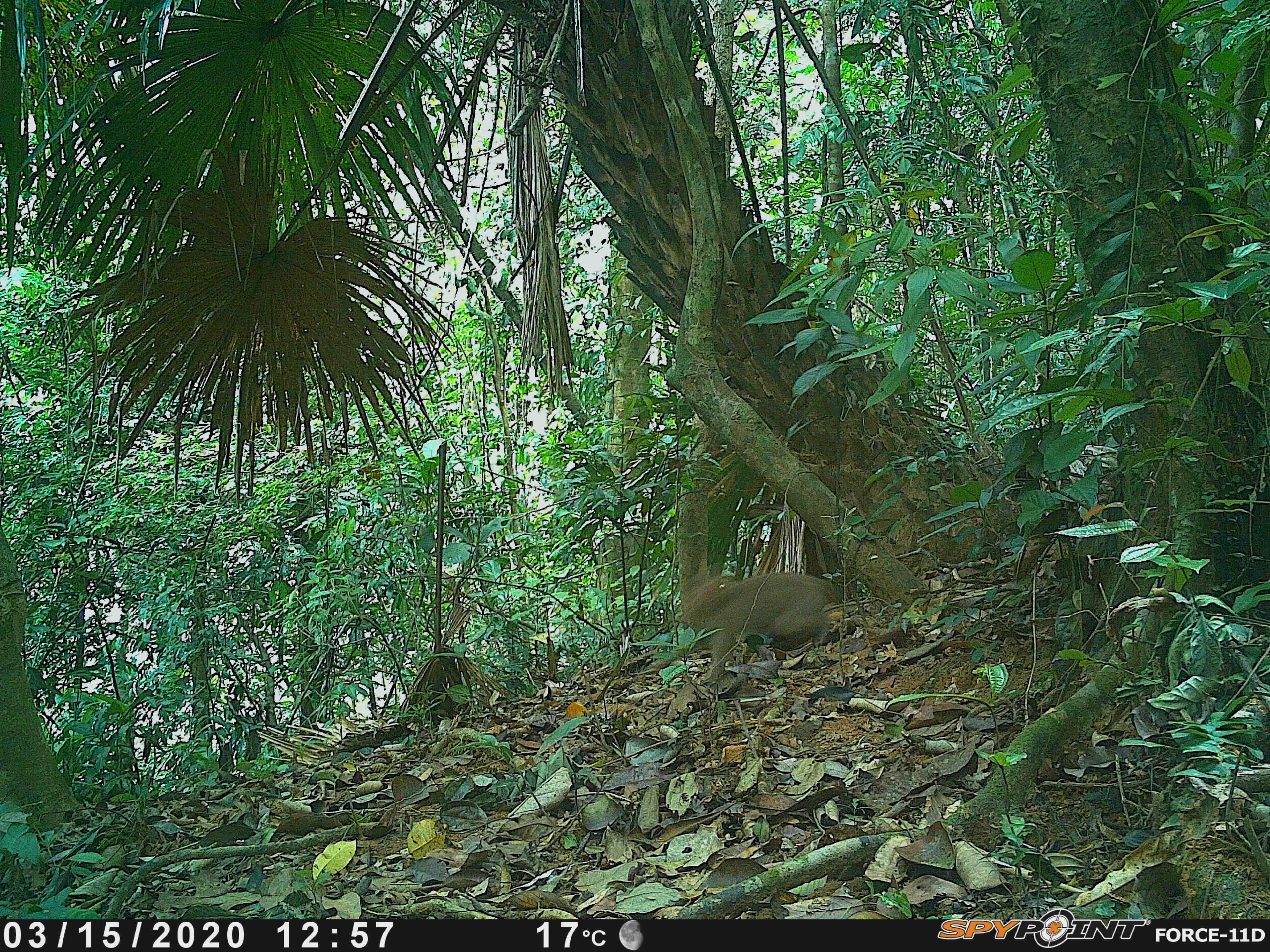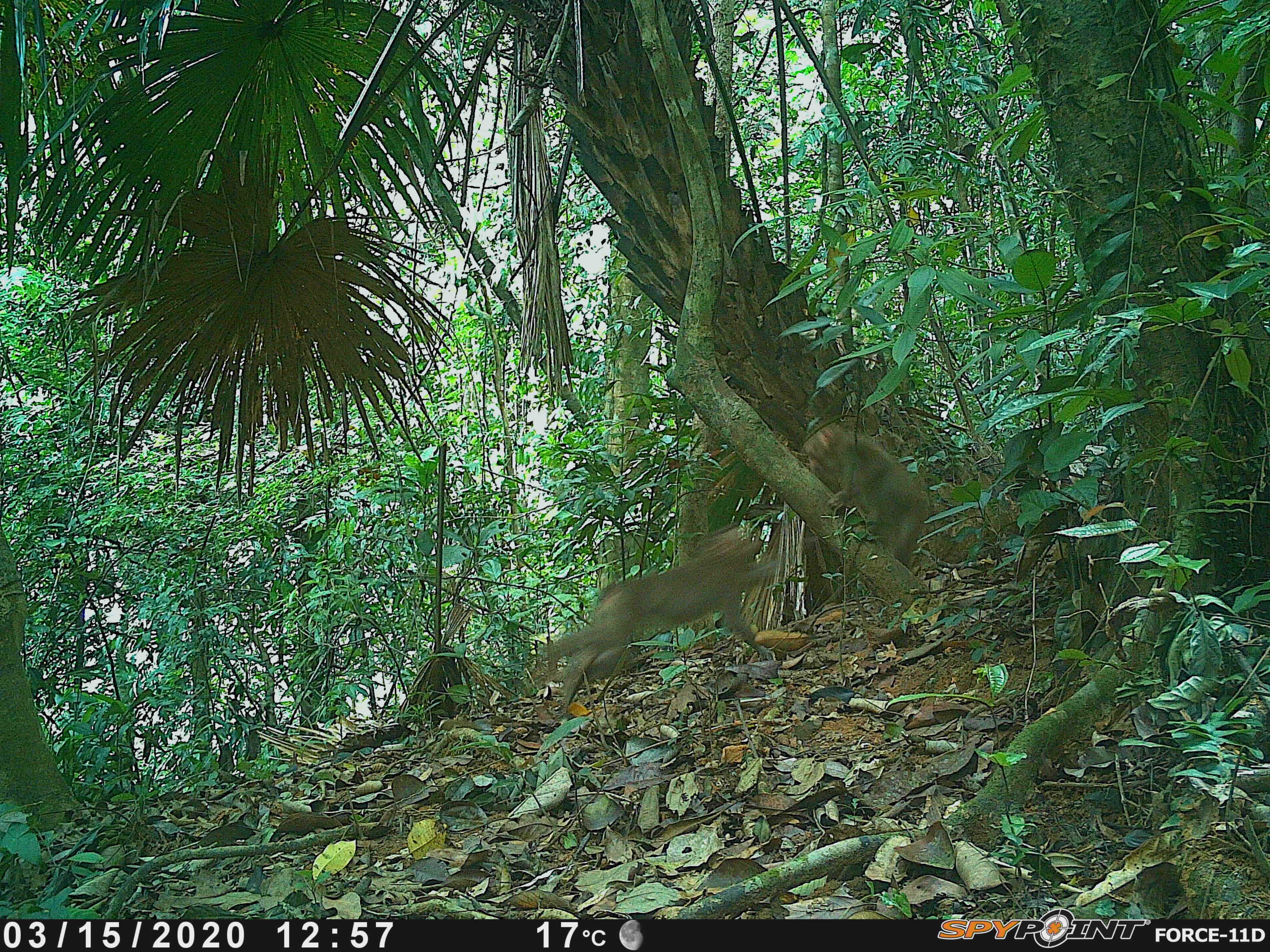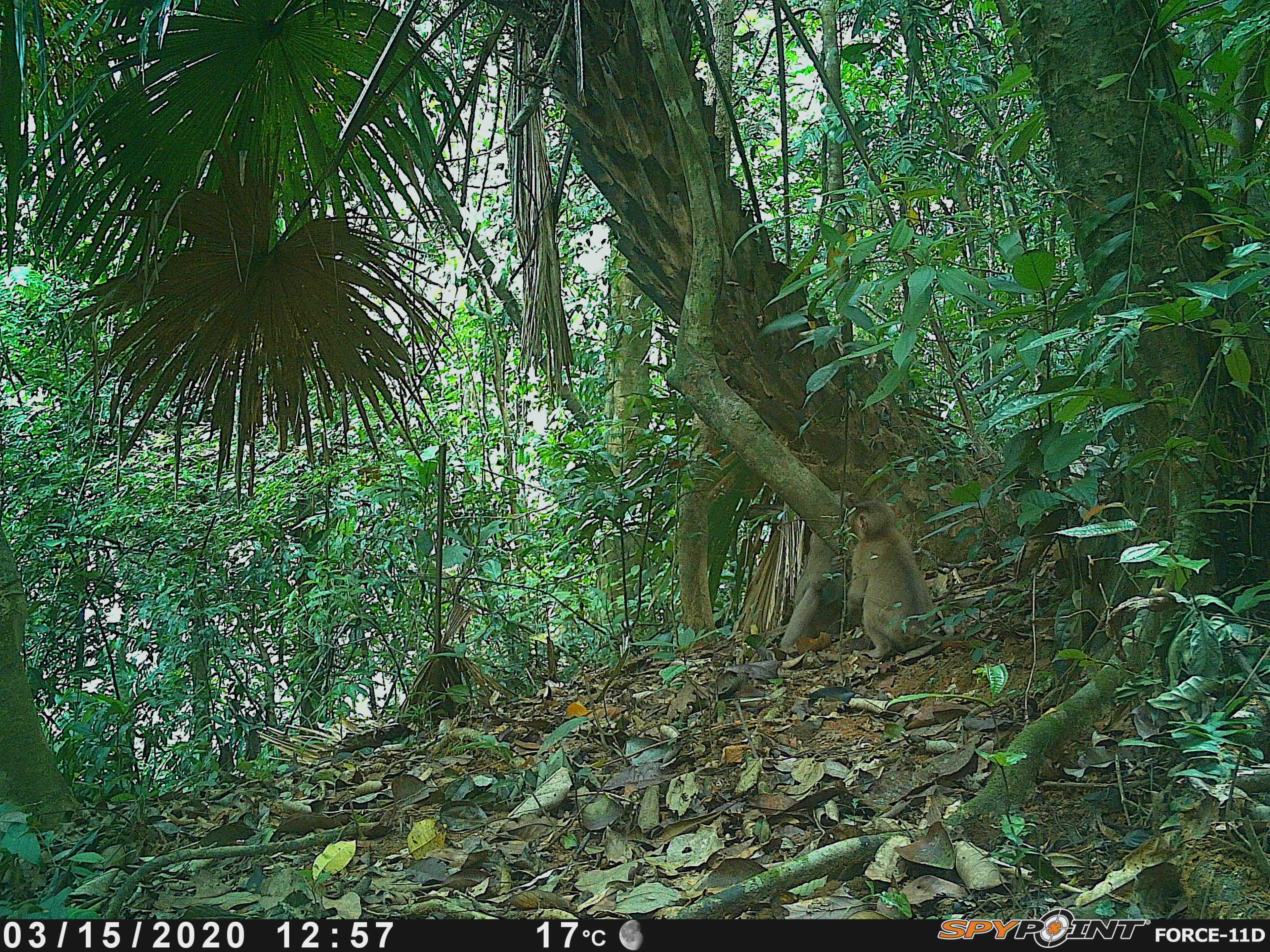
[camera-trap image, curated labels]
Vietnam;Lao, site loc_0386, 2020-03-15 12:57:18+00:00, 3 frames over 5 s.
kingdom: Animalia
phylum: Chordata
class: Mammalia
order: Primates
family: Cercopithecidae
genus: Macaca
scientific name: Macaca nemestrina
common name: pig-tailed macaque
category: pig tailed macaque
Pig tailed macaque (pig-tailed macaque) (Macaca nemestrina). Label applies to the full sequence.